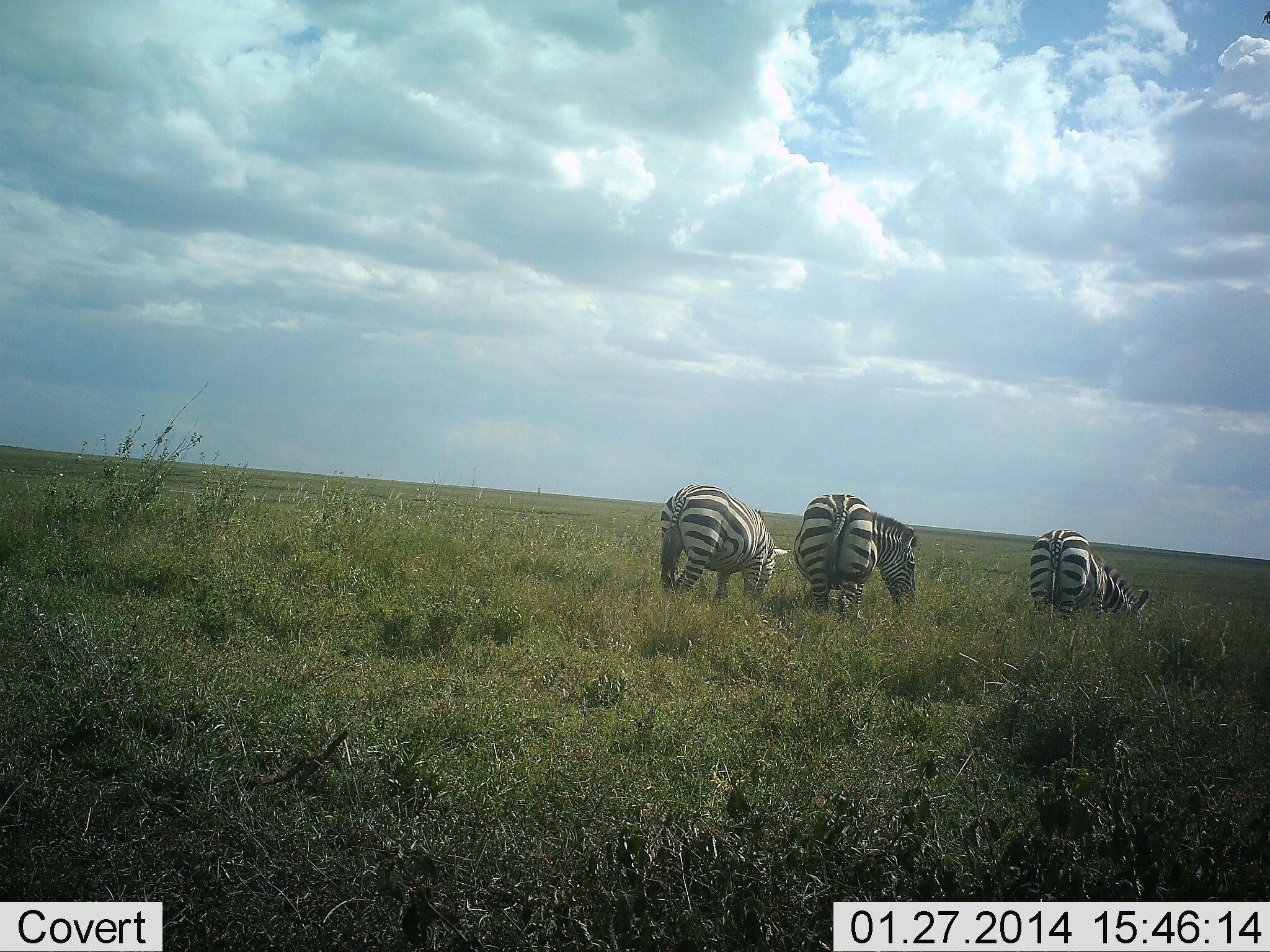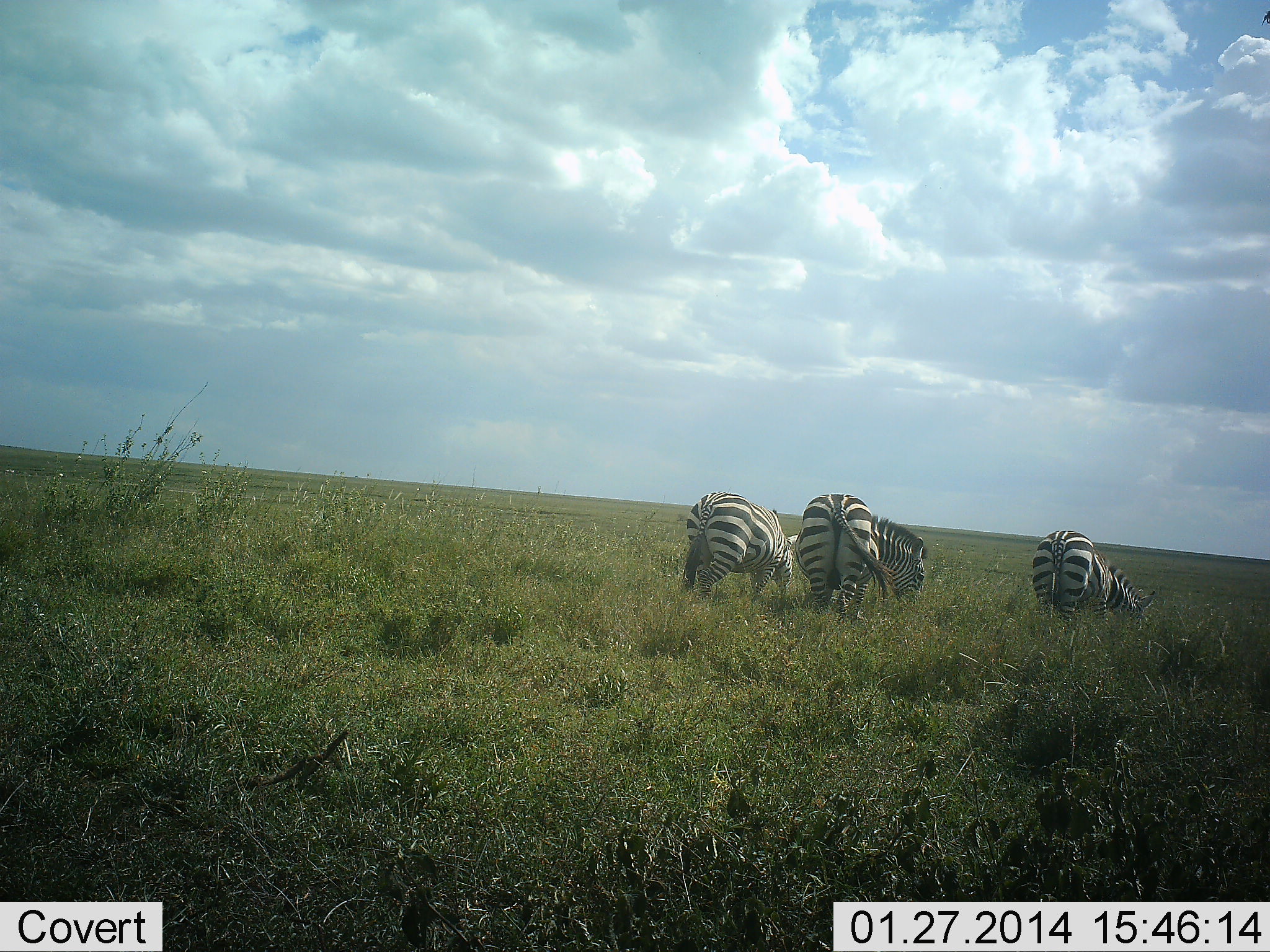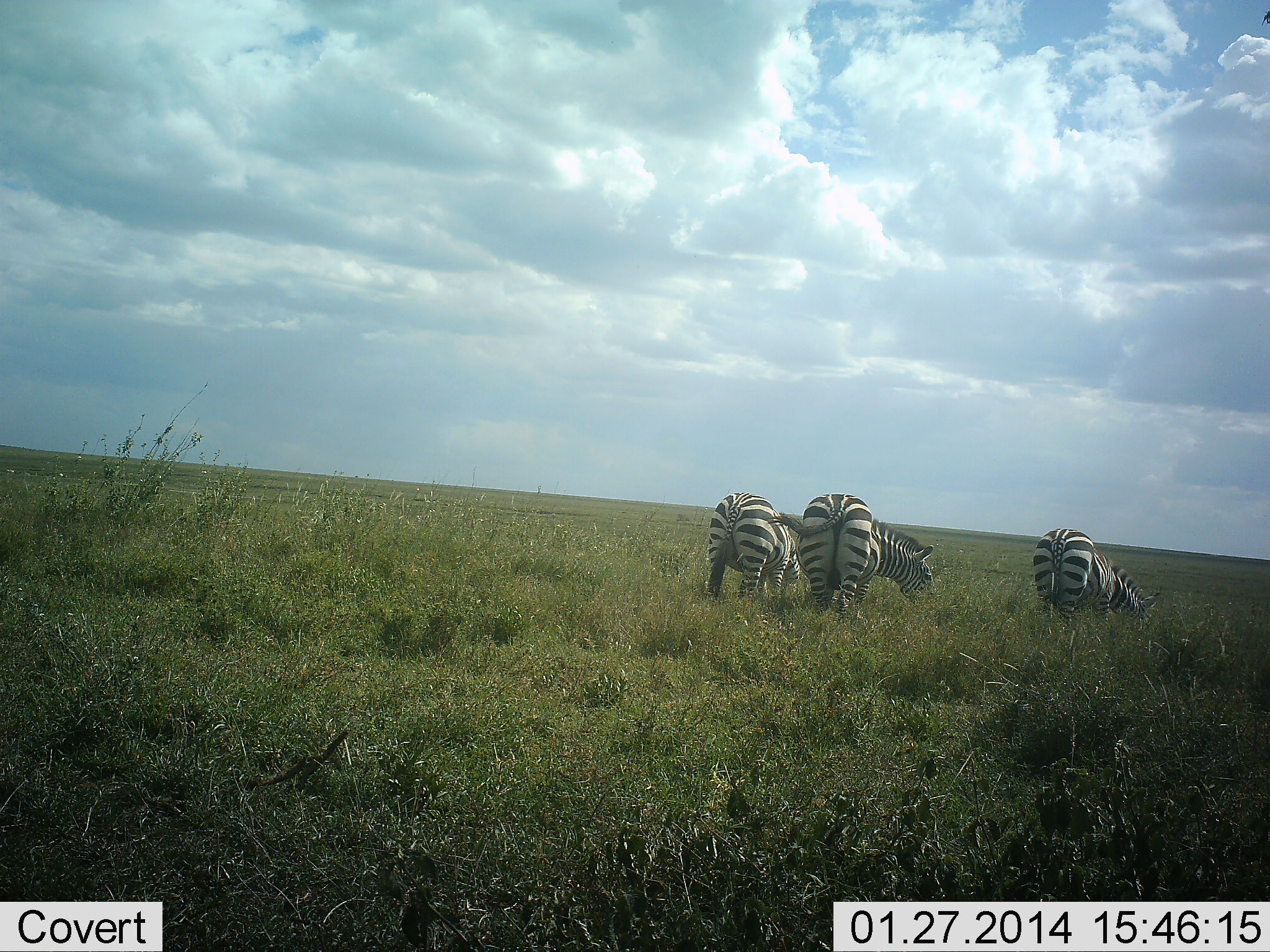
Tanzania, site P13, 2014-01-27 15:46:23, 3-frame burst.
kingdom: Animalia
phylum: Chordata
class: Mammalia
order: Perissodactyla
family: Equidae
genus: Equus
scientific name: Equus quagga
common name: plains zebra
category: zebra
Zebra (plains zebra) (Equus quagga), count 3. Behavior (volunteer vote fractions): standing 10%, resting 0%, moving 0%, interacting 10%. Young present (vote fraction): 10%. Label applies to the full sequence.